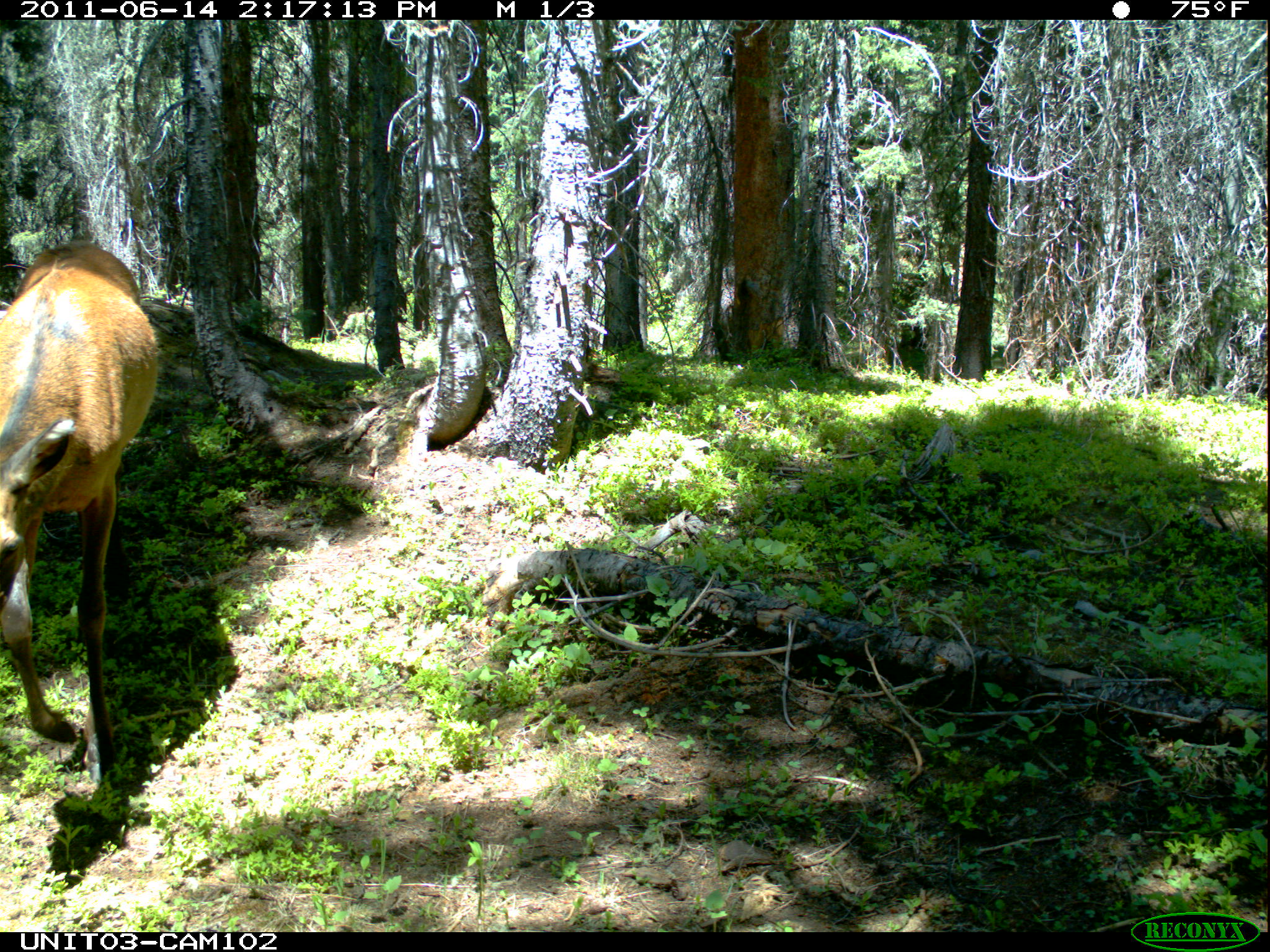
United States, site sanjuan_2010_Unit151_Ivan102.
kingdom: Animalia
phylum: Chordata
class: Mammalia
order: Artiodactyla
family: Cervidae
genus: Cervus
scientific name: Cervus elaphus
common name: red deer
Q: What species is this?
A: Cervus elaphus (red deer).